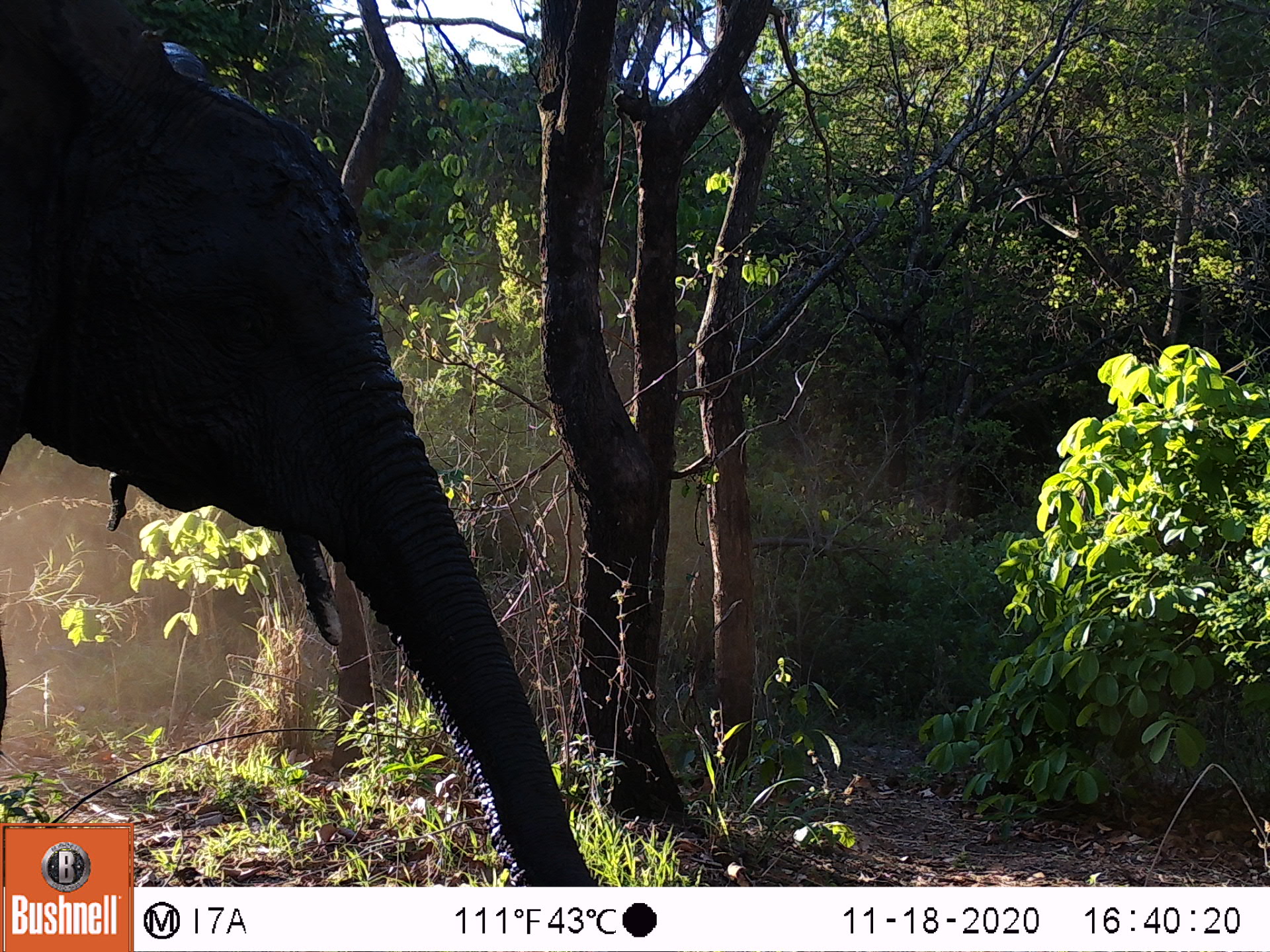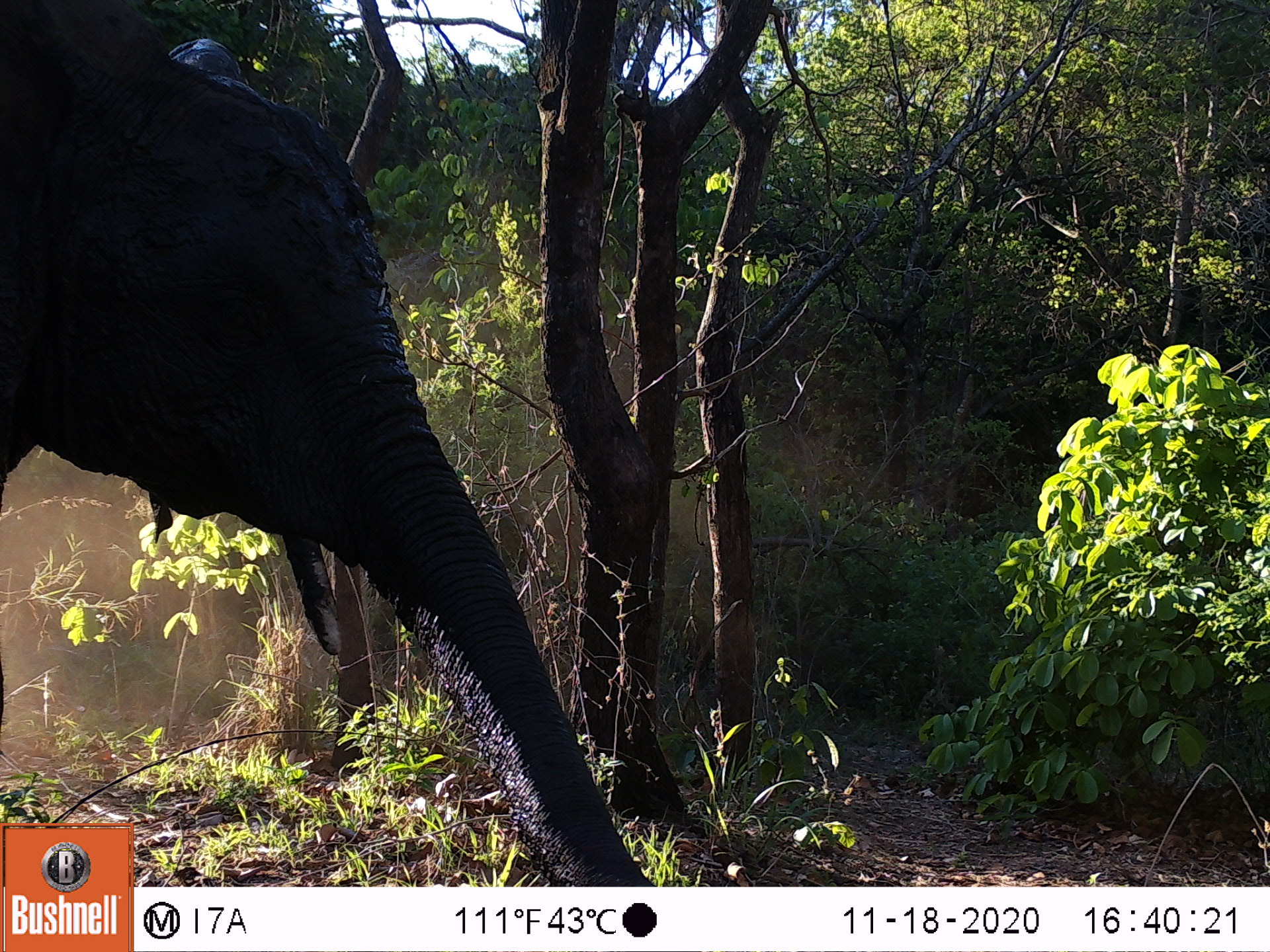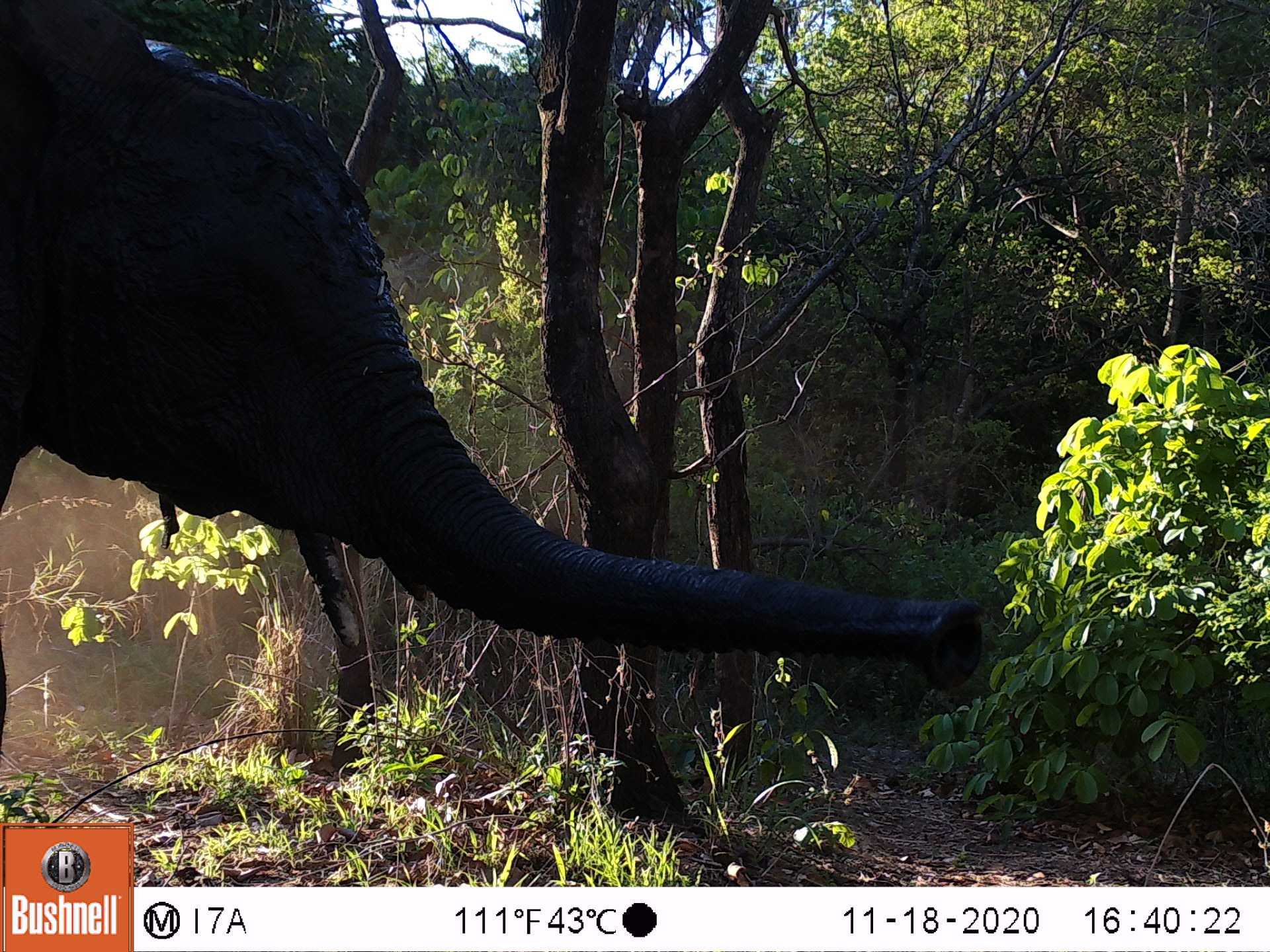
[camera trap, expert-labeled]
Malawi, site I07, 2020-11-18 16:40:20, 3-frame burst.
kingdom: Animalia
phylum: Chordata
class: Mammalia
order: Proboscidea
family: Elephantidae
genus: Loxodonta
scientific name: Loxodonta africana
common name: african savanna elephant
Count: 1.